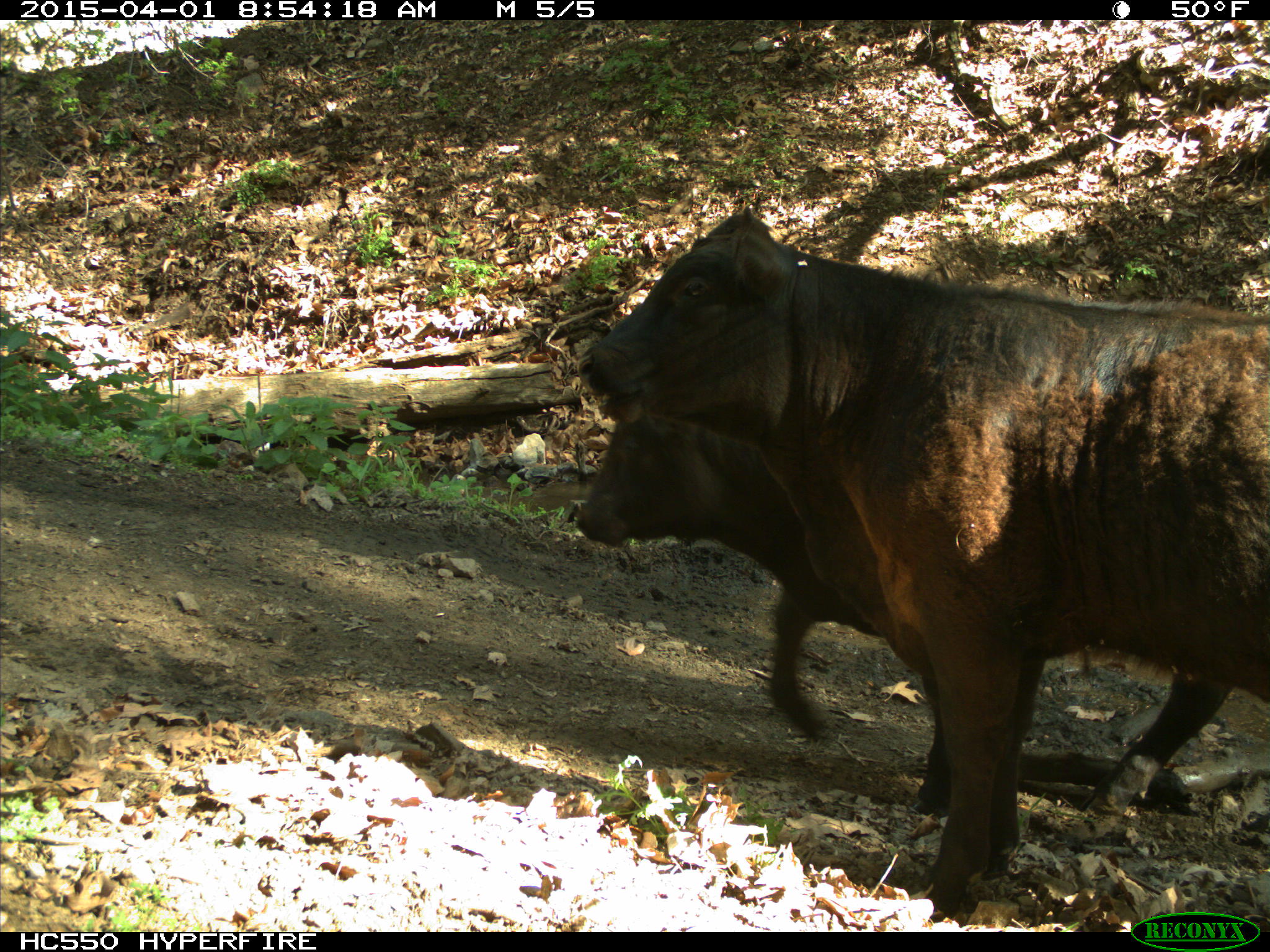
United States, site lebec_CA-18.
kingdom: Animalia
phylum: Chordata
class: Mammalia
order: Artiodactyla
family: Bovidae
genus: Bos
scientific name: Bos taurus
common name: domestic cow